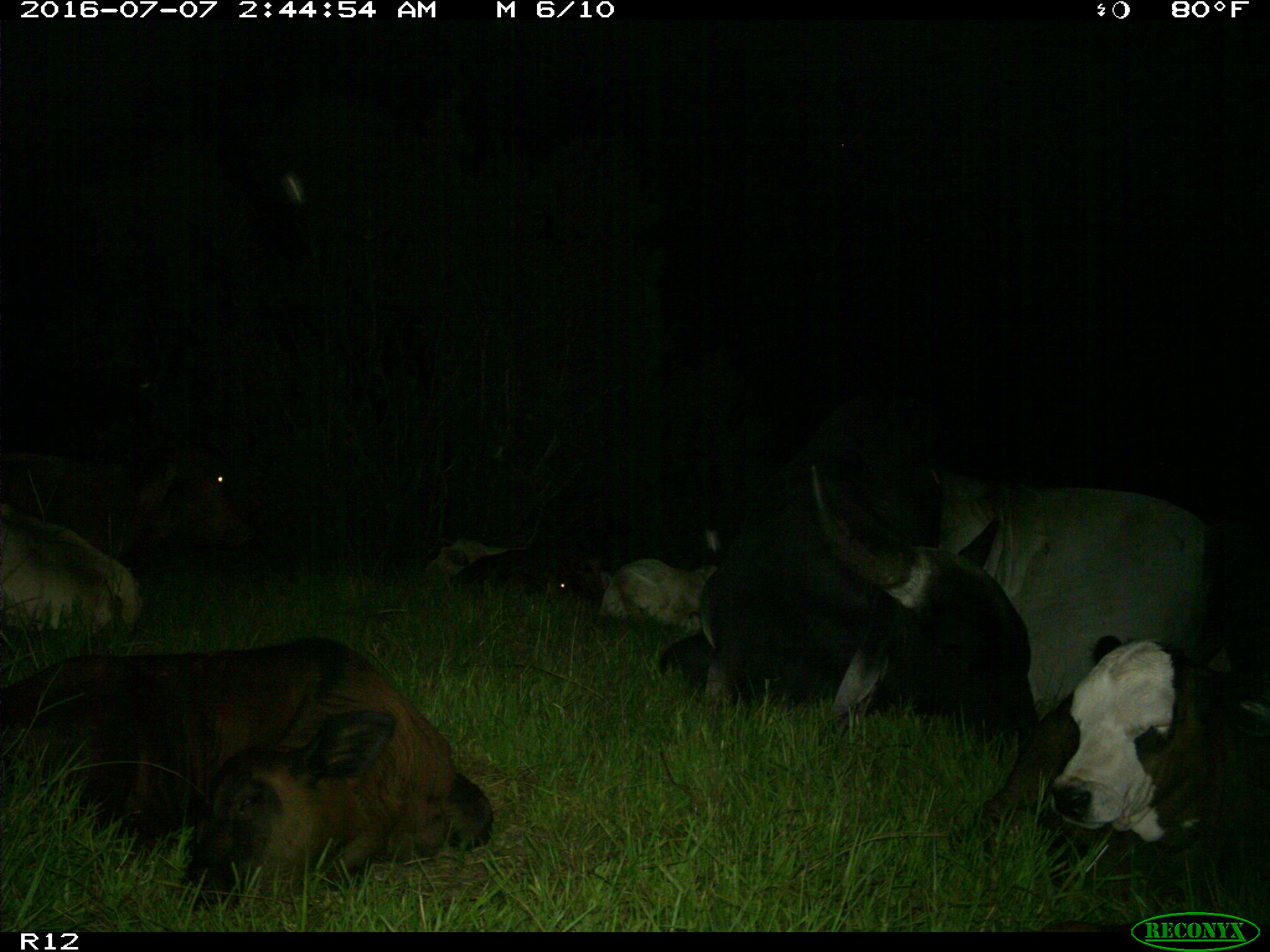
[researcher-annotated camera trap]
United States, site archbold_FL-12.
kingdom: Animalia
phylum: Chordata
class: Mammalia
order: Artiodactyla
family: Bovidae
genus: Bos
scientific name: Bos taurus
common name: domestic cow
Bos taurus (domestic cow).